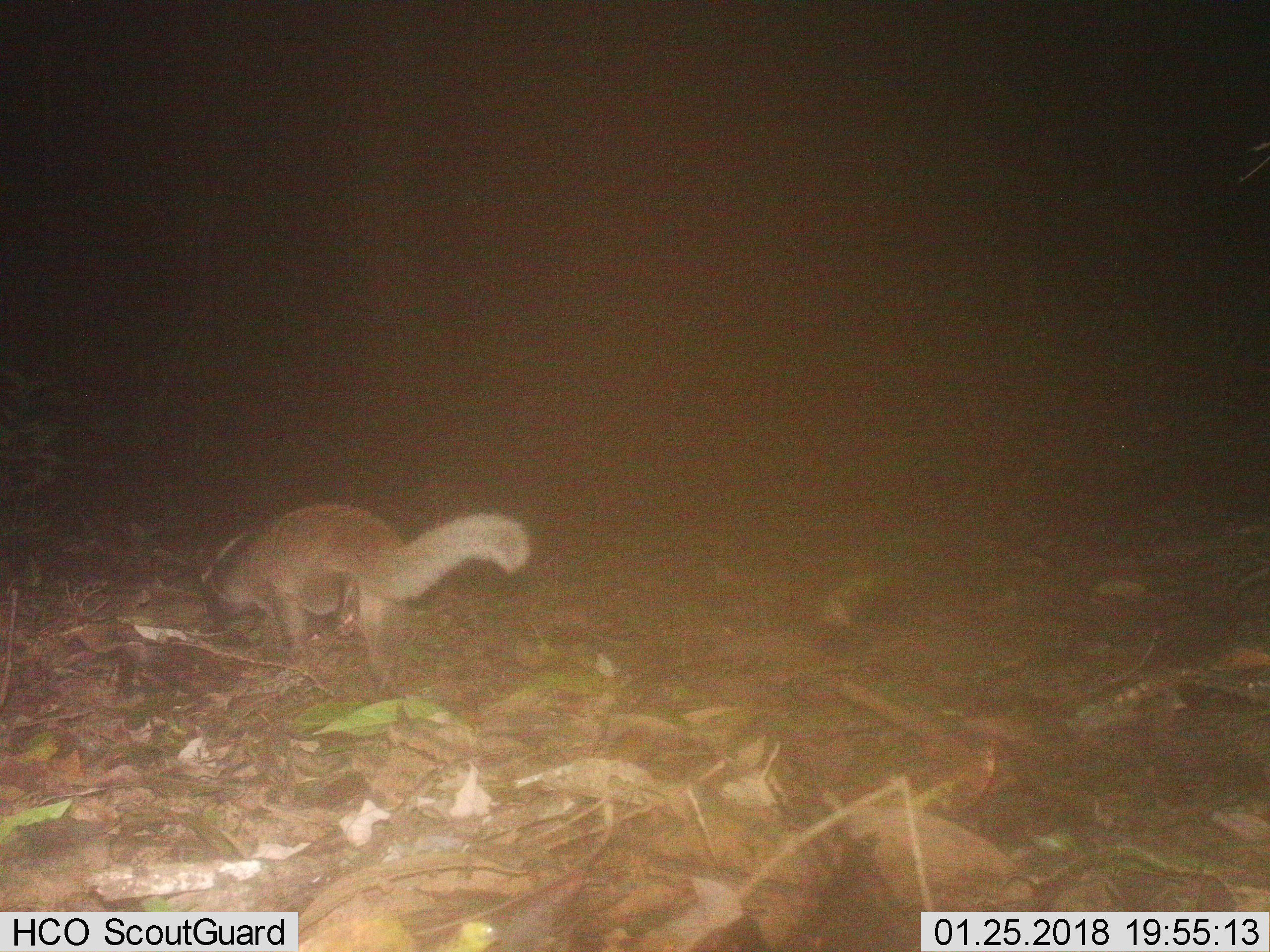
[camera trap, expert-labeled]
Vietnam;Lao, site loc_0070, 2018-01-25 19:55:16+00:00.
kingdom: Animalia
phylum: Chordata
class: Mammalia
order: Carnivora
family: Viverridae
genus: Paguma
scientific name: Paguma larvata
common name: masked palm civet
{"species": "masked palm civet (Paguma larvata)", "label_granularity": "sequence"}